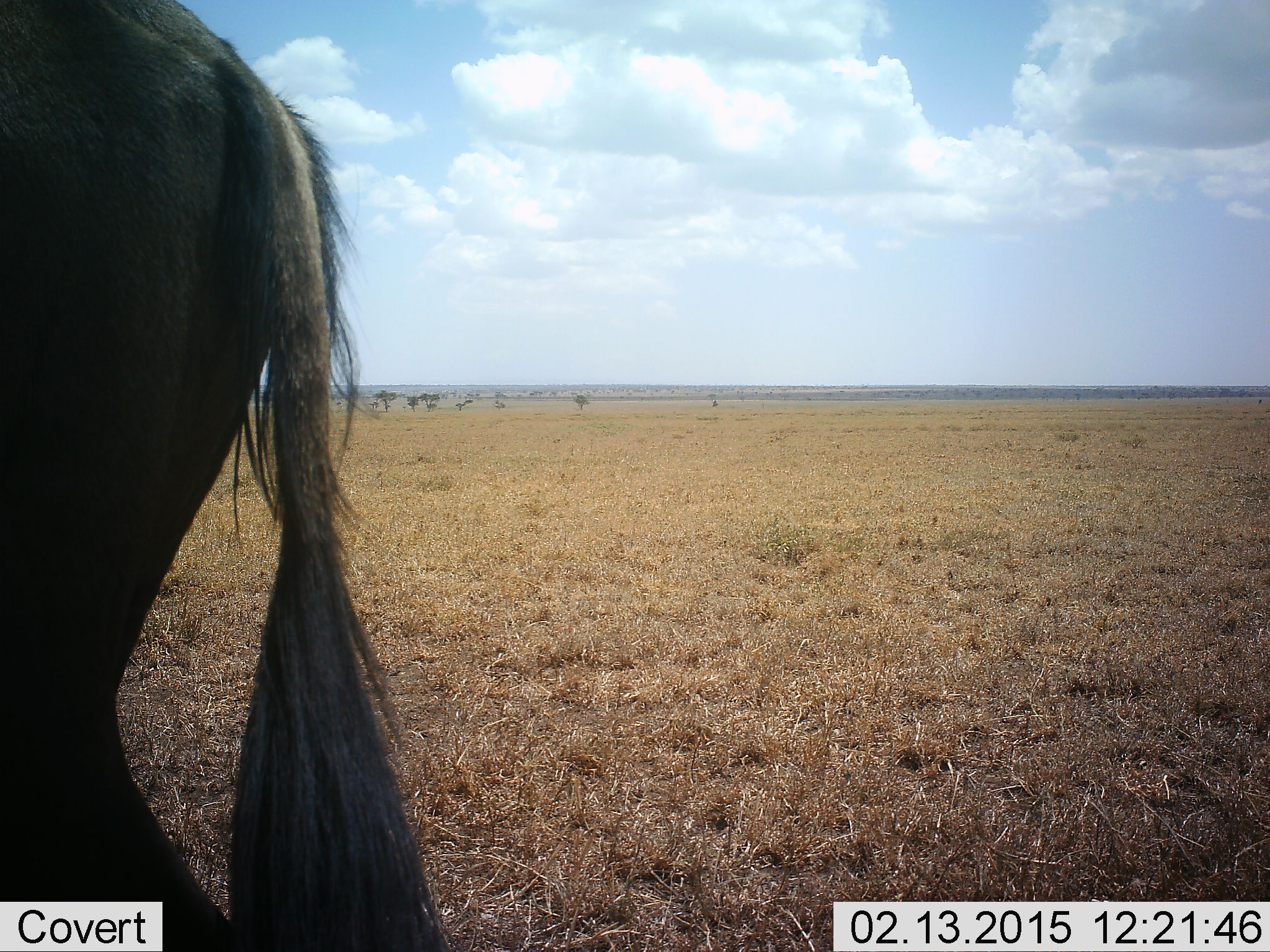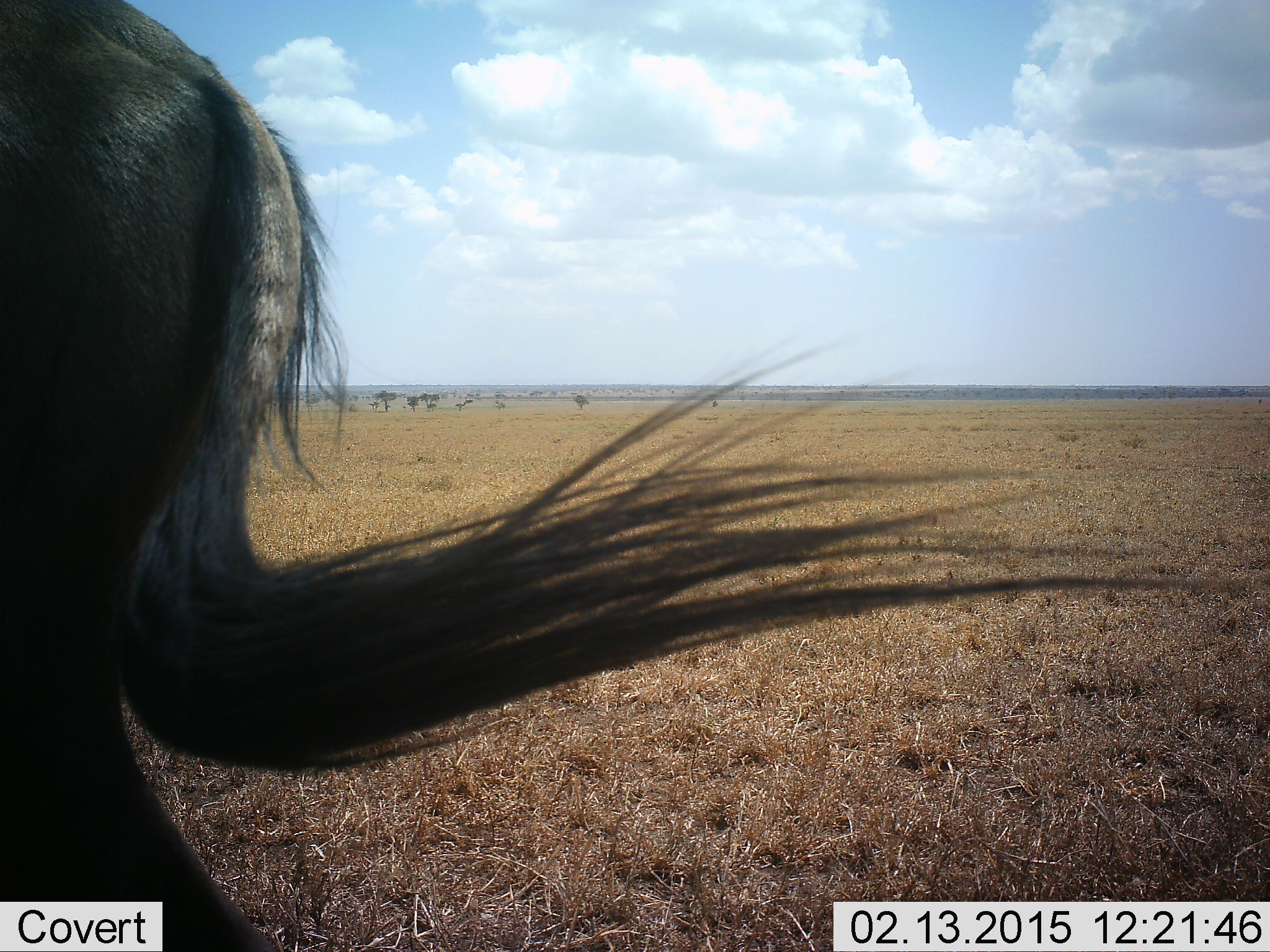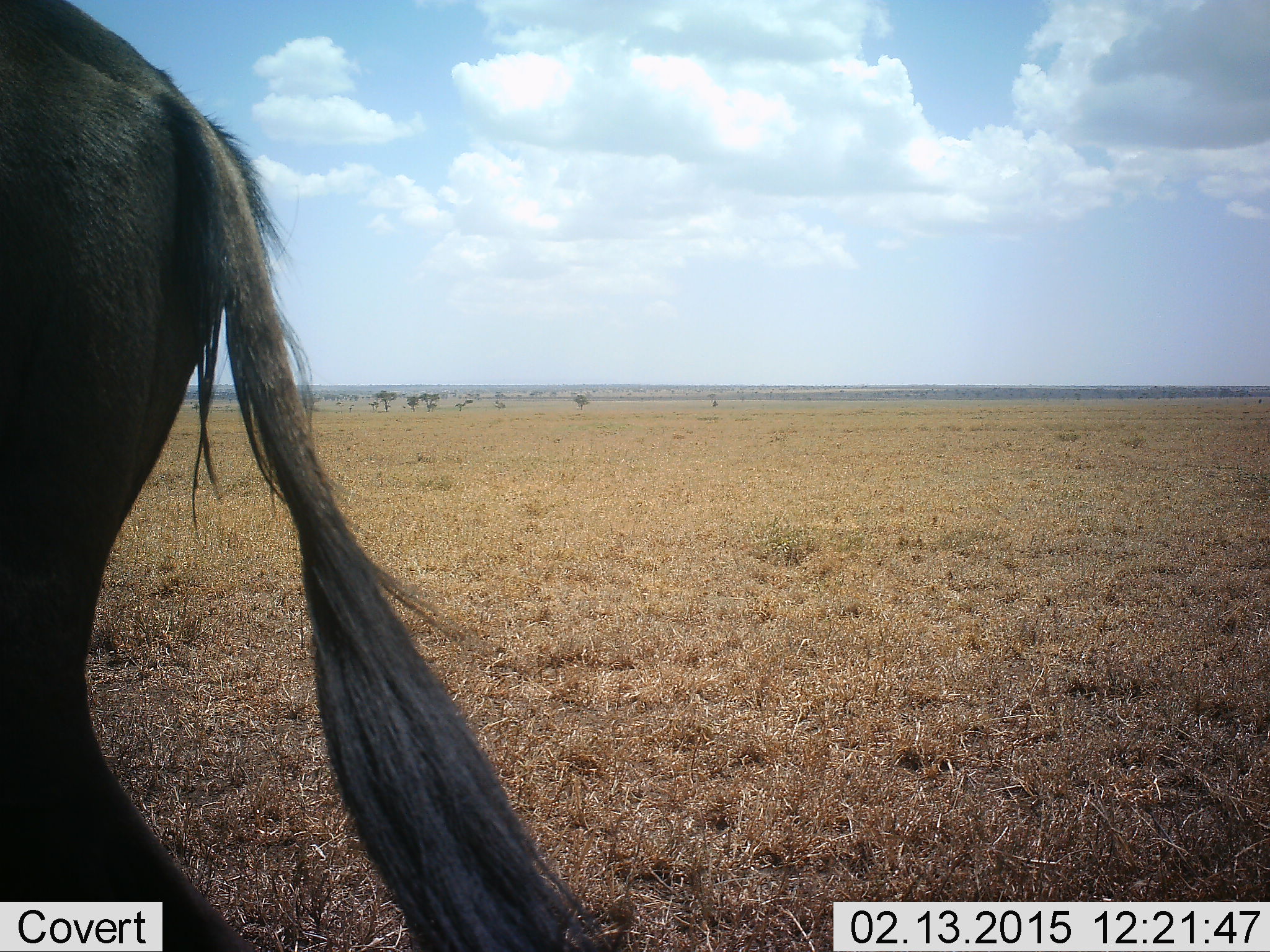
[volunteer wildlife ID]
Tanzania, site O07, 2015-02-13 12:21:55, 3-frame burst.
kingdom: Animalia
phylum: Chordata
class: Mammalia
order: Artiodactyla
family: Bovidae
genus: Connochaetes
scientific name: Connochaetes taurinus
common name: blue wildebeest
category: wildebeest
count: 1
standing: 80%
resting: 0%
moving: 20%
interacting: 0%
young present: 0%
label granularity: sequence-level